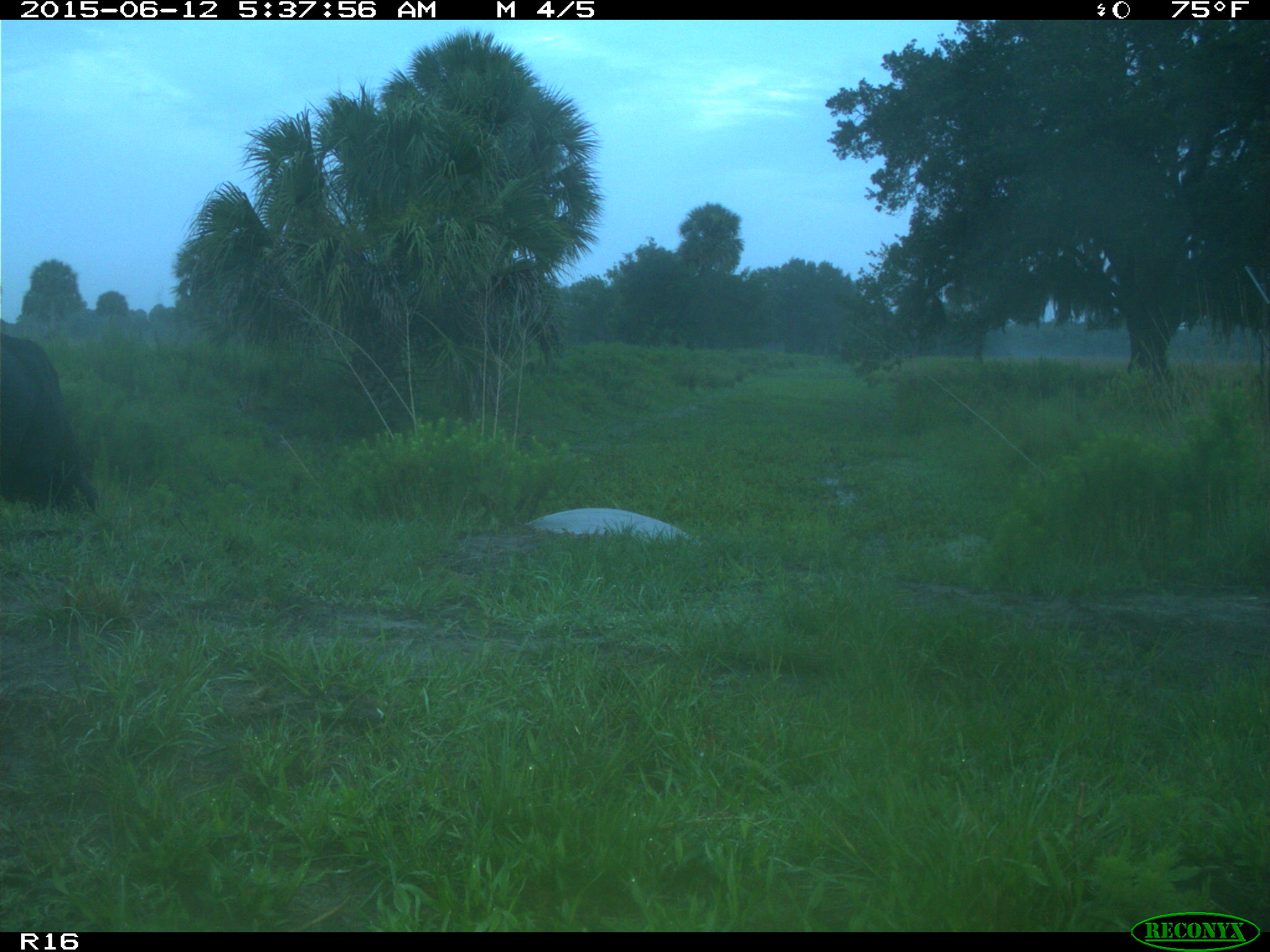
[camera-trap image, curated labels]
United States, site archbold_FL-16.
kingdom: Animalia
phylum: Chordata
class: Mammalia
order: Artiodactyla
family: Bovidae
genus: Bos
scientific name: Bos taurus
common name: domestic cow